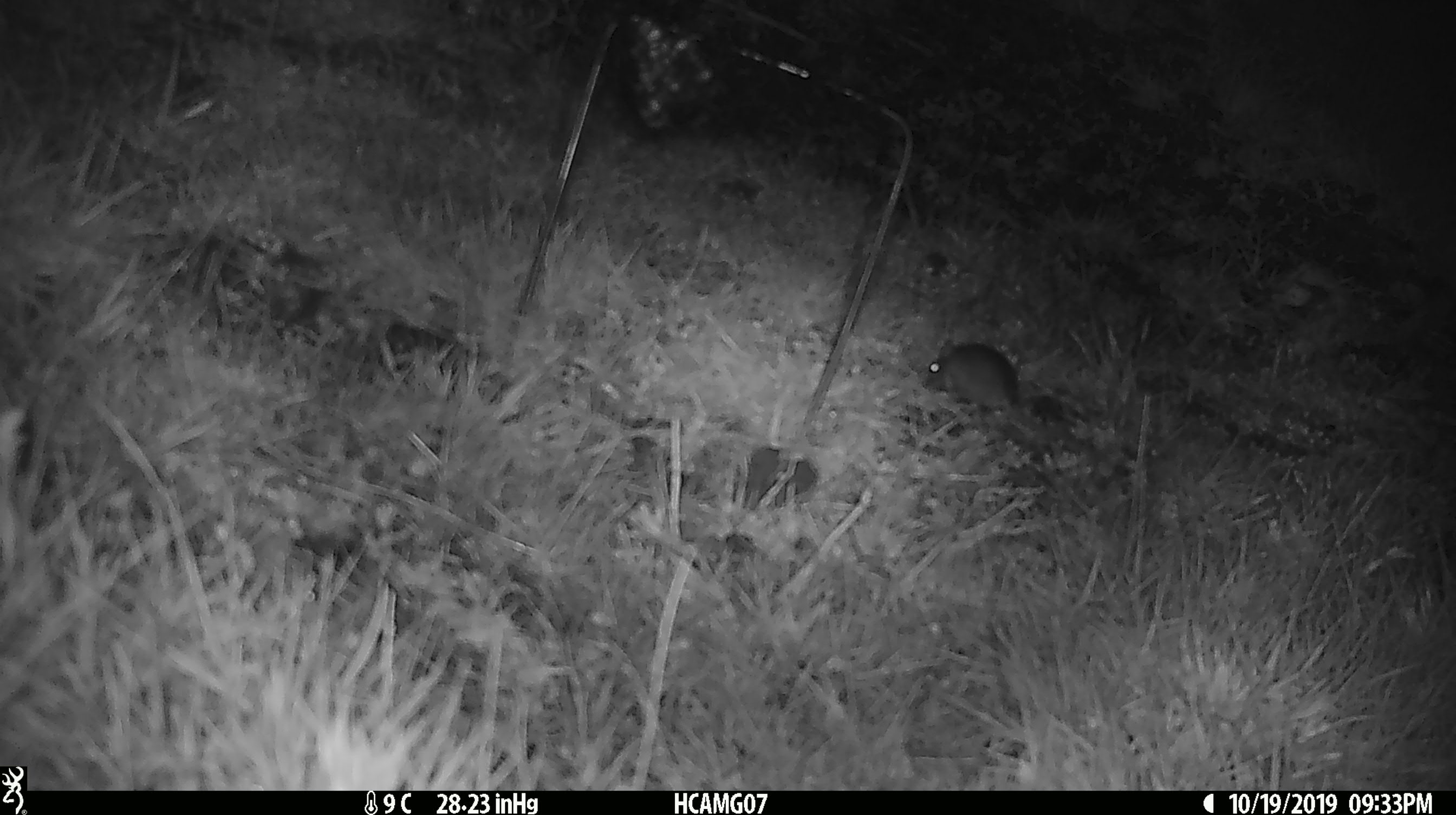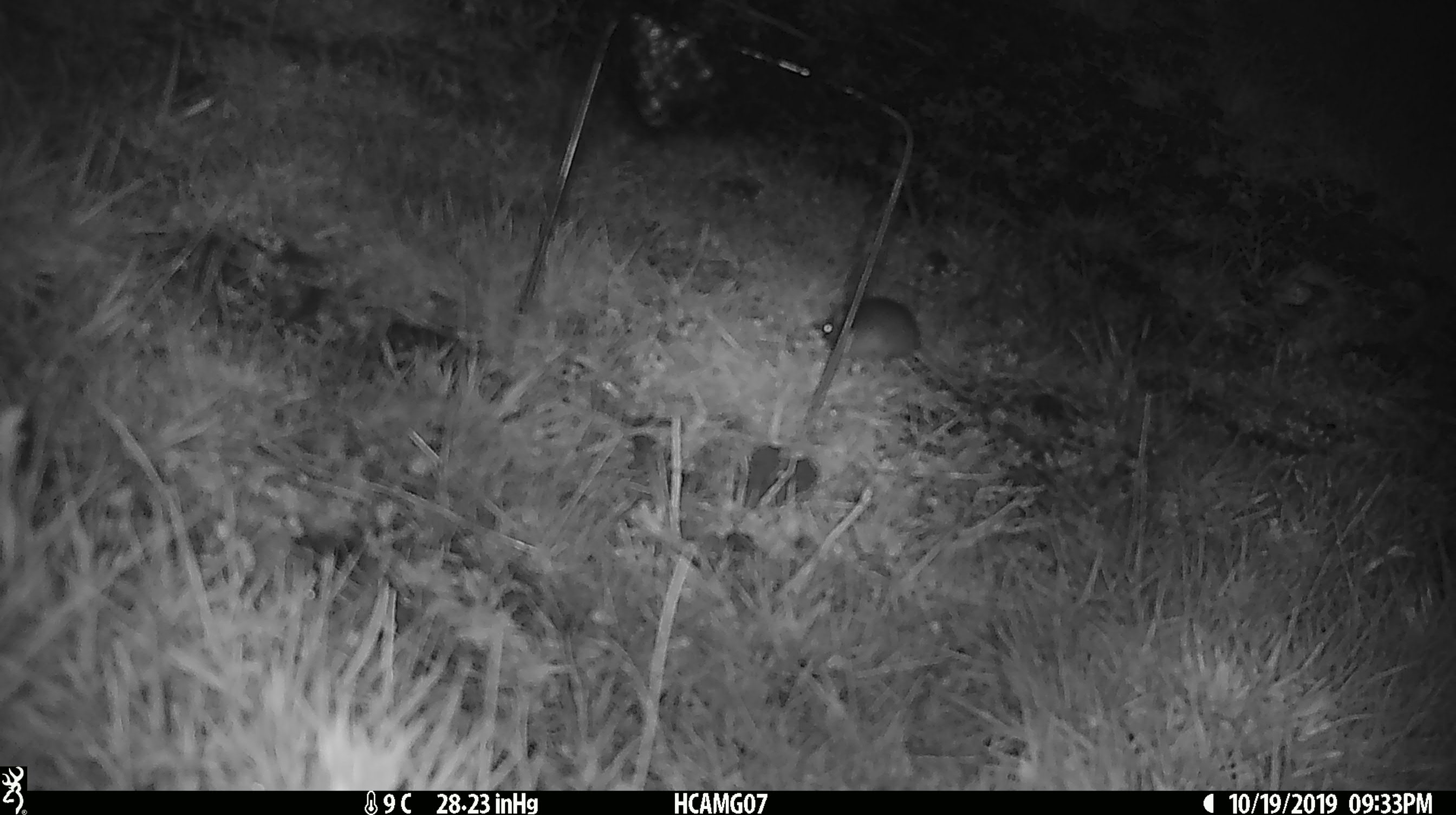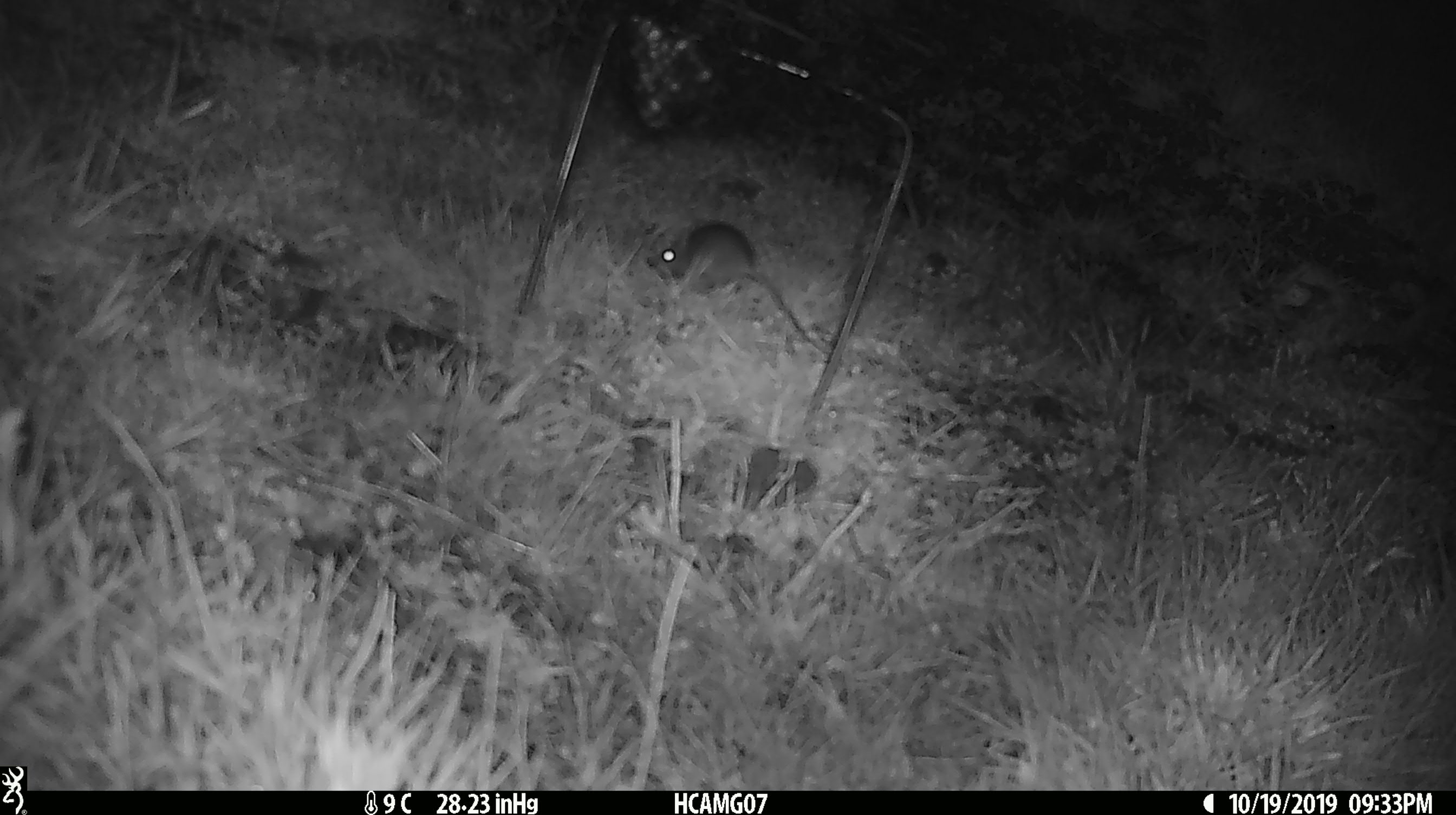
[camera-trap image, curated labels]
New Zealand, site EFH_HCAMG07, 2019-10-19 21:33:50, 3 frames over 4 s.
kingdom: Animalia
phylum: Chordata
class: Mammalia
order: Rodentia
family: Muridae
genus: Mus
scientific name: Mus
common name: mouse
Mouse (Mus).